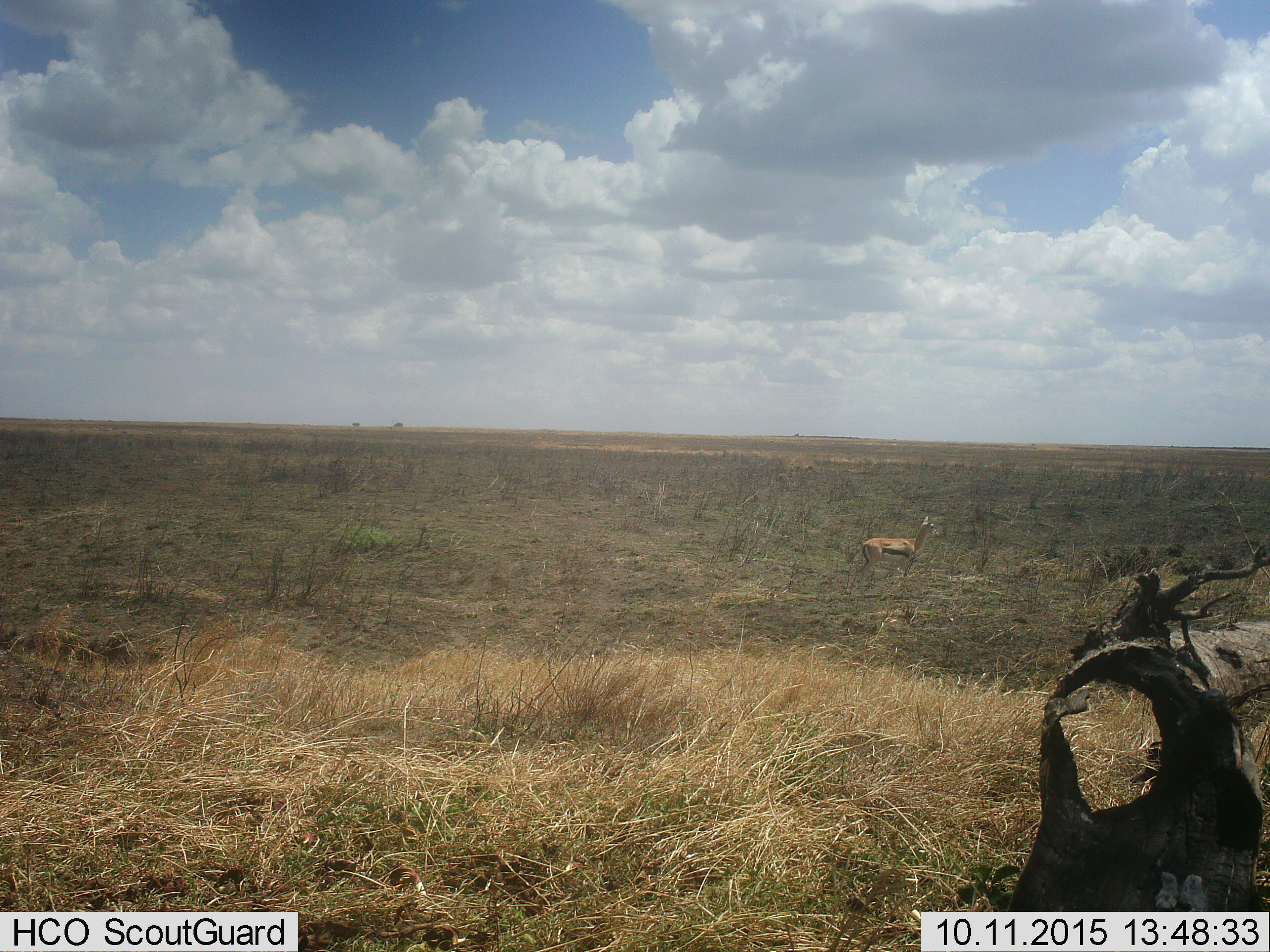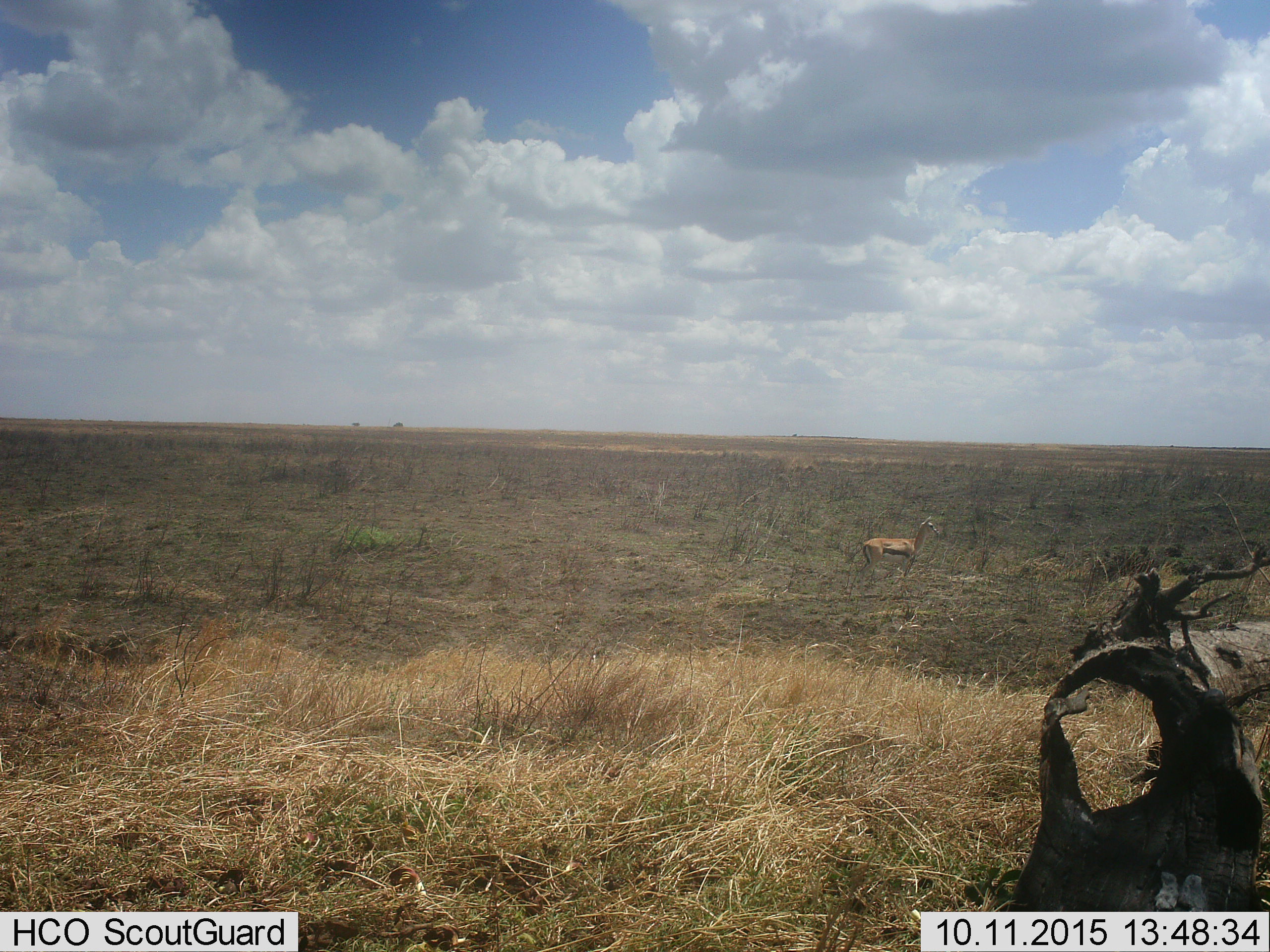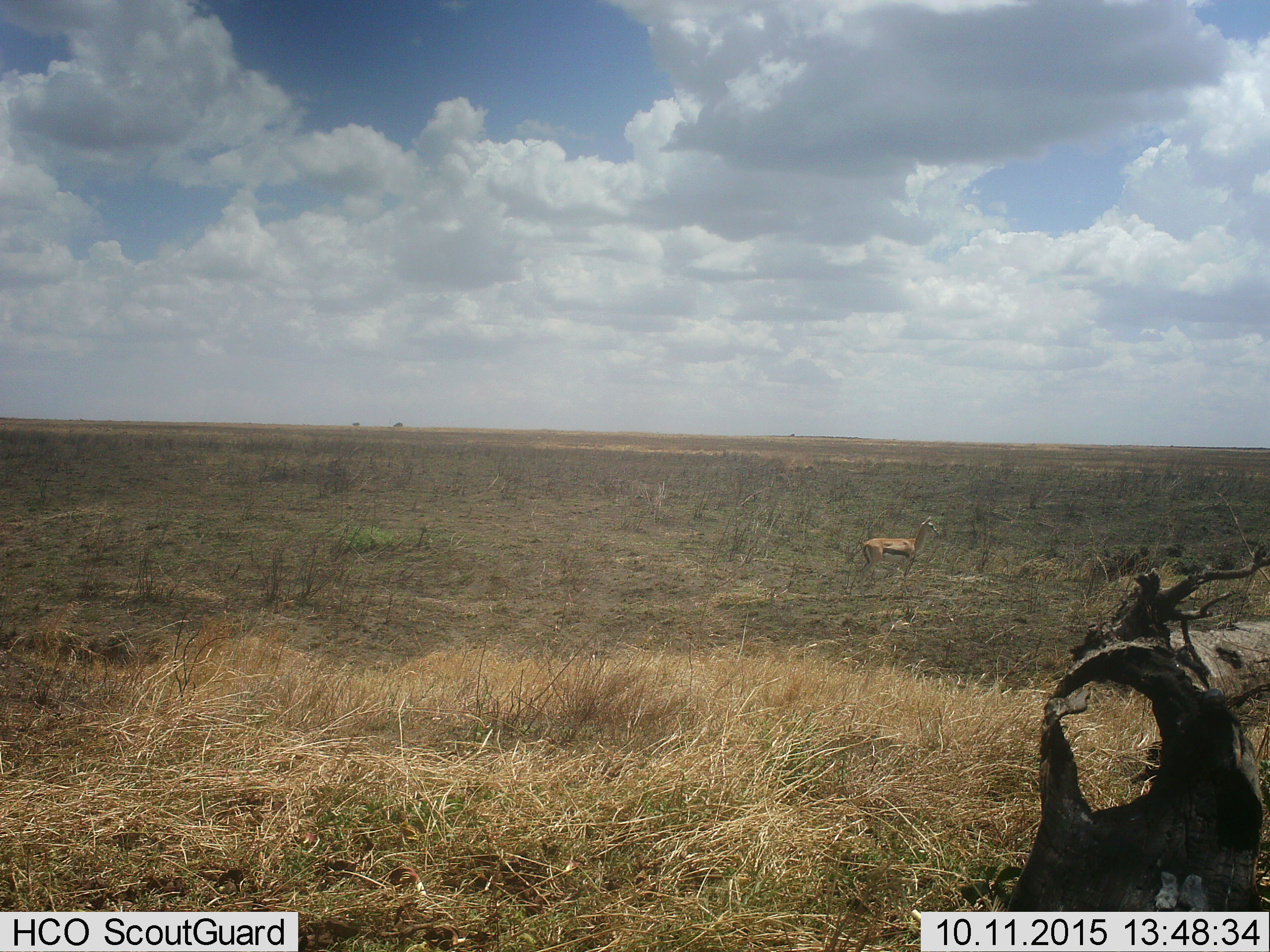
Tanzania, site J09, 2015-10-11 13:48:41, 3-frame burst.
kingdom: Animalia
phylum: Chordata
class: Mammalia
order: Artiodactyla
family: Bovidae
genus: Eudorcas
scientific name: Eudorcas thomsonii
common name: thomson's gazelle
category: gazellethomsons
Gazellethomsons (thomson's gazelle) (Eudorcas thomsonii), count 1. Behavior (volunteer vote fractions): standing 100%, resting 0%, moving 0%, interacting 0%. Young present (vote fraction): 0%. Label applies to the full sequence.